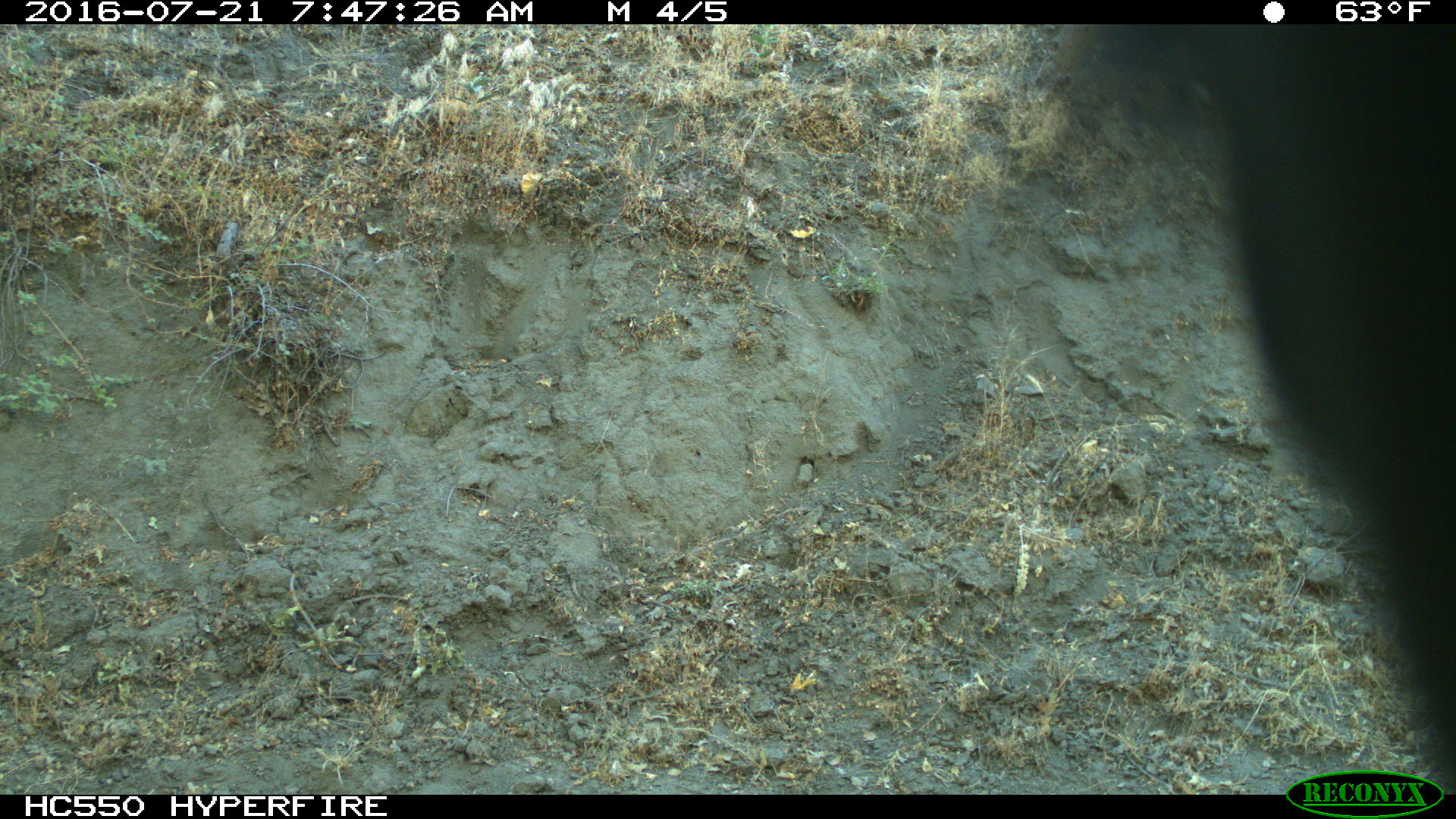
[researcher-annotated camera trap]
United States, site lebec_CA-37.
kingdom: Animalia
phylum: Chordata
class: Mammalia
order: Artiodactyla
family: Bovidae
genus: Bos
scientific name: Bos taurus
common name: domestic cow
Bos taurus (domestic cow).